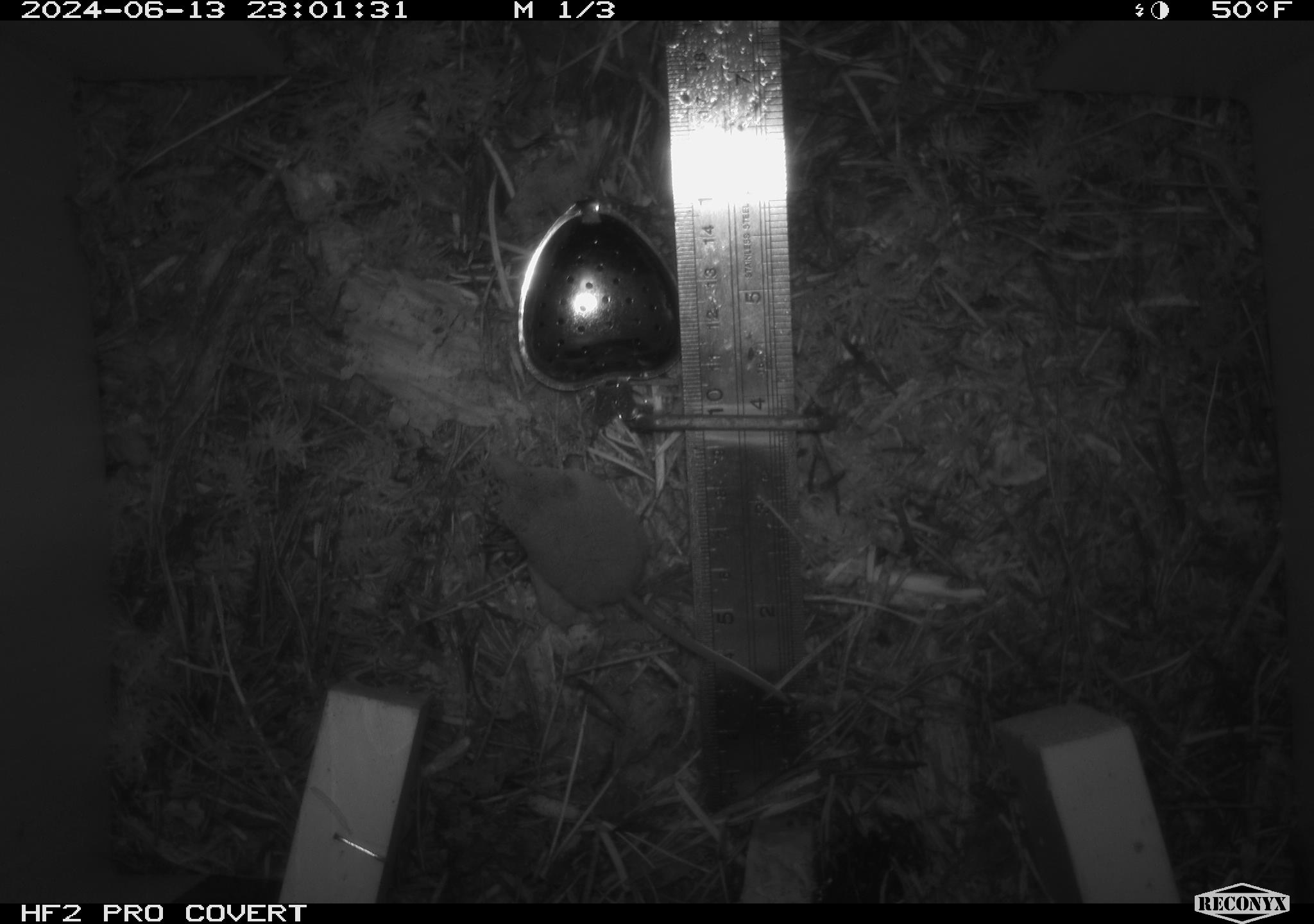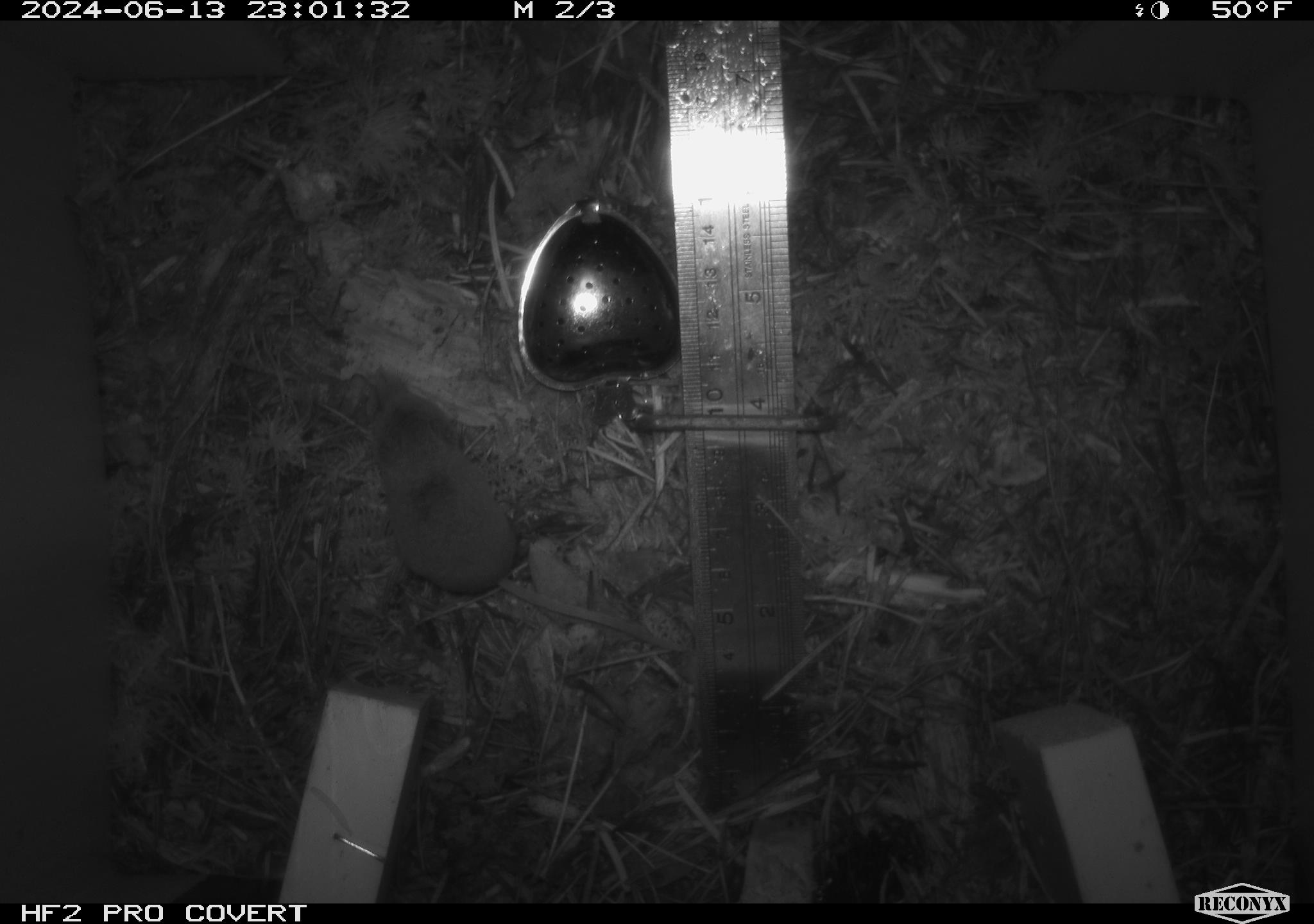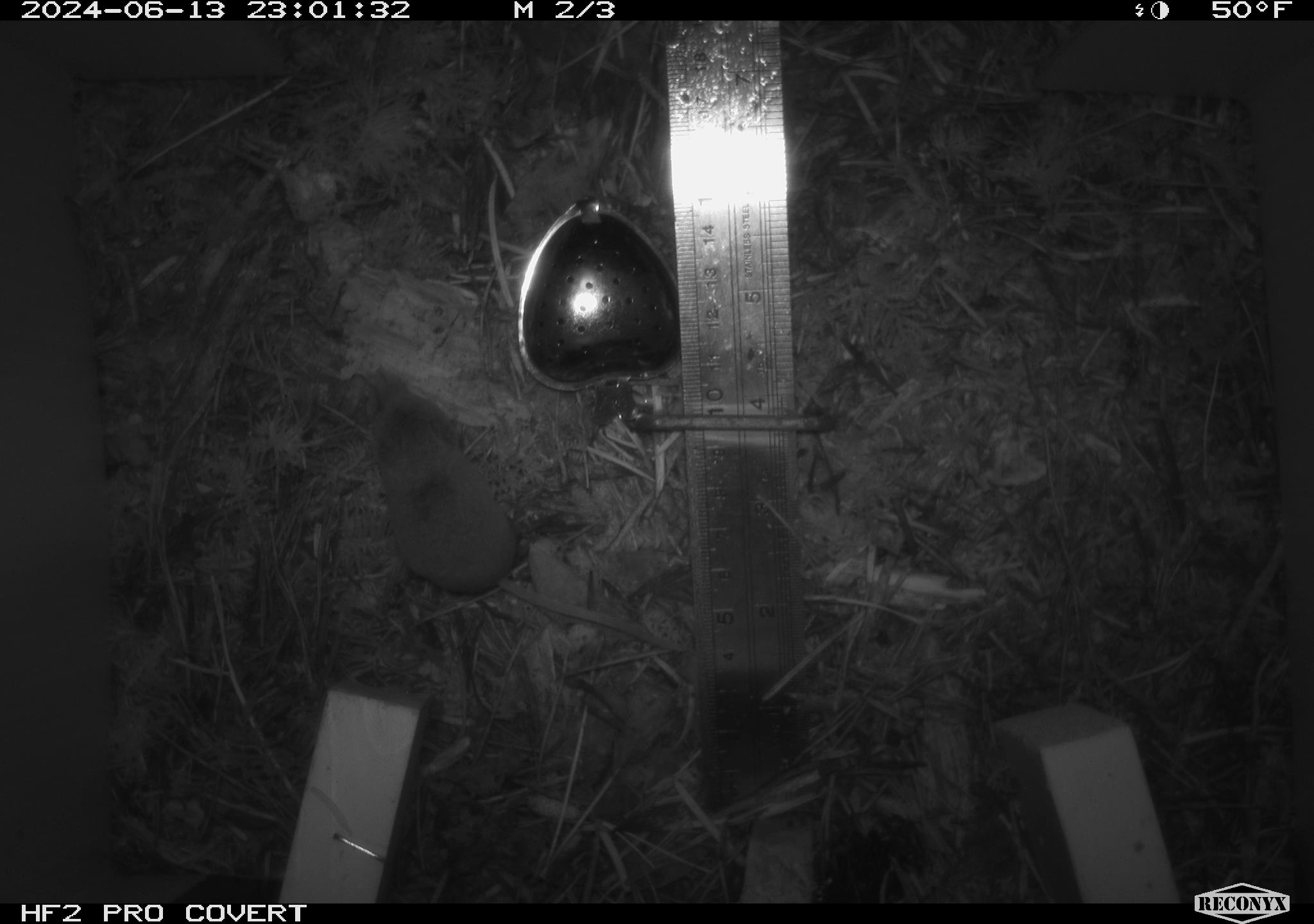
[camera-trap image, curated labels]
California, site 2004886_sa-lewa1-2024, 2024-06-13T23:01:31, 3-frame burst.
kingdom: Animalia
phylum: Chordata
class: Mammalia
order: Eulipotyphla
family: Soricidae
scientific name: Soricidae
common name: shrews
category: soricidae family